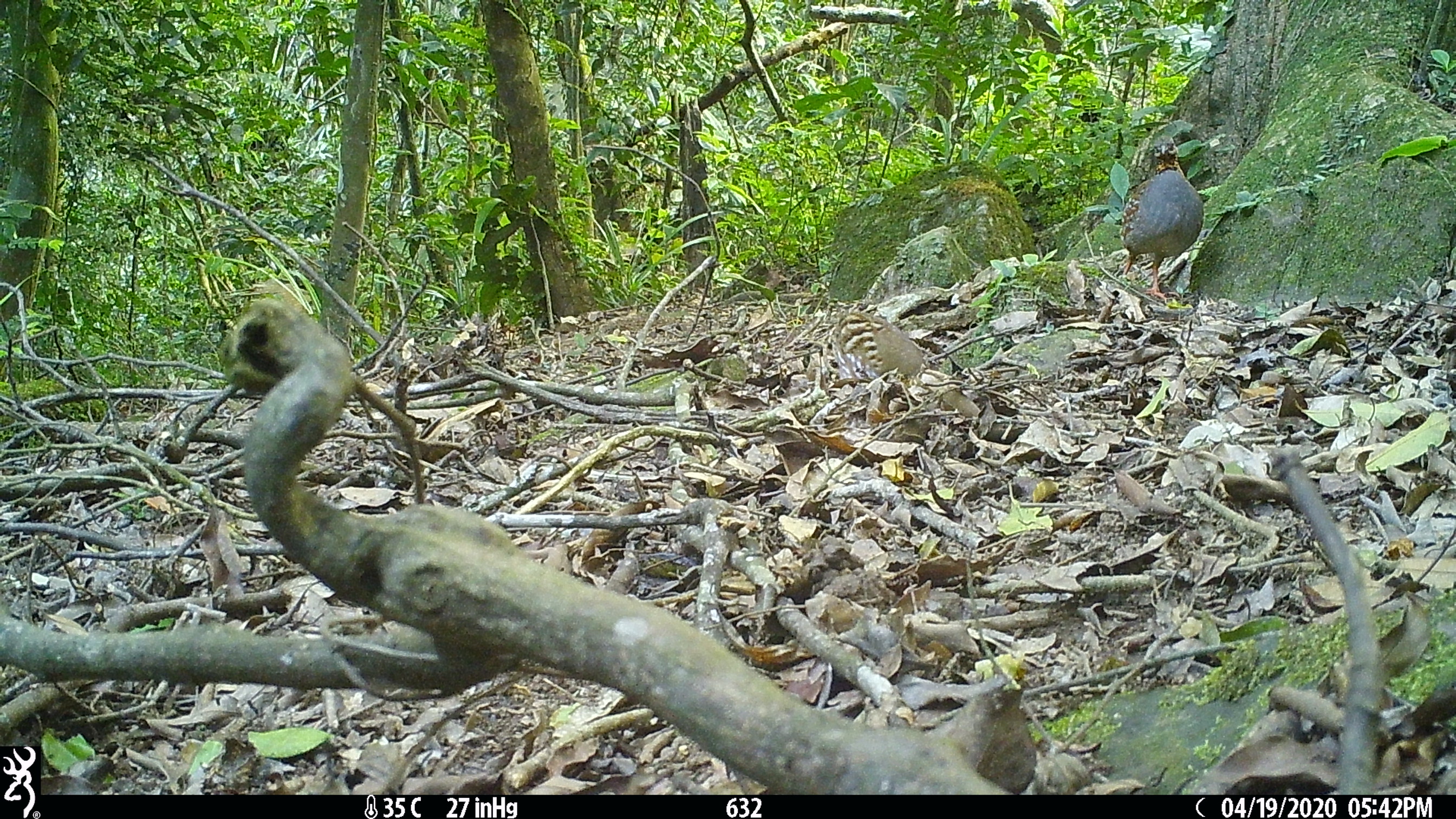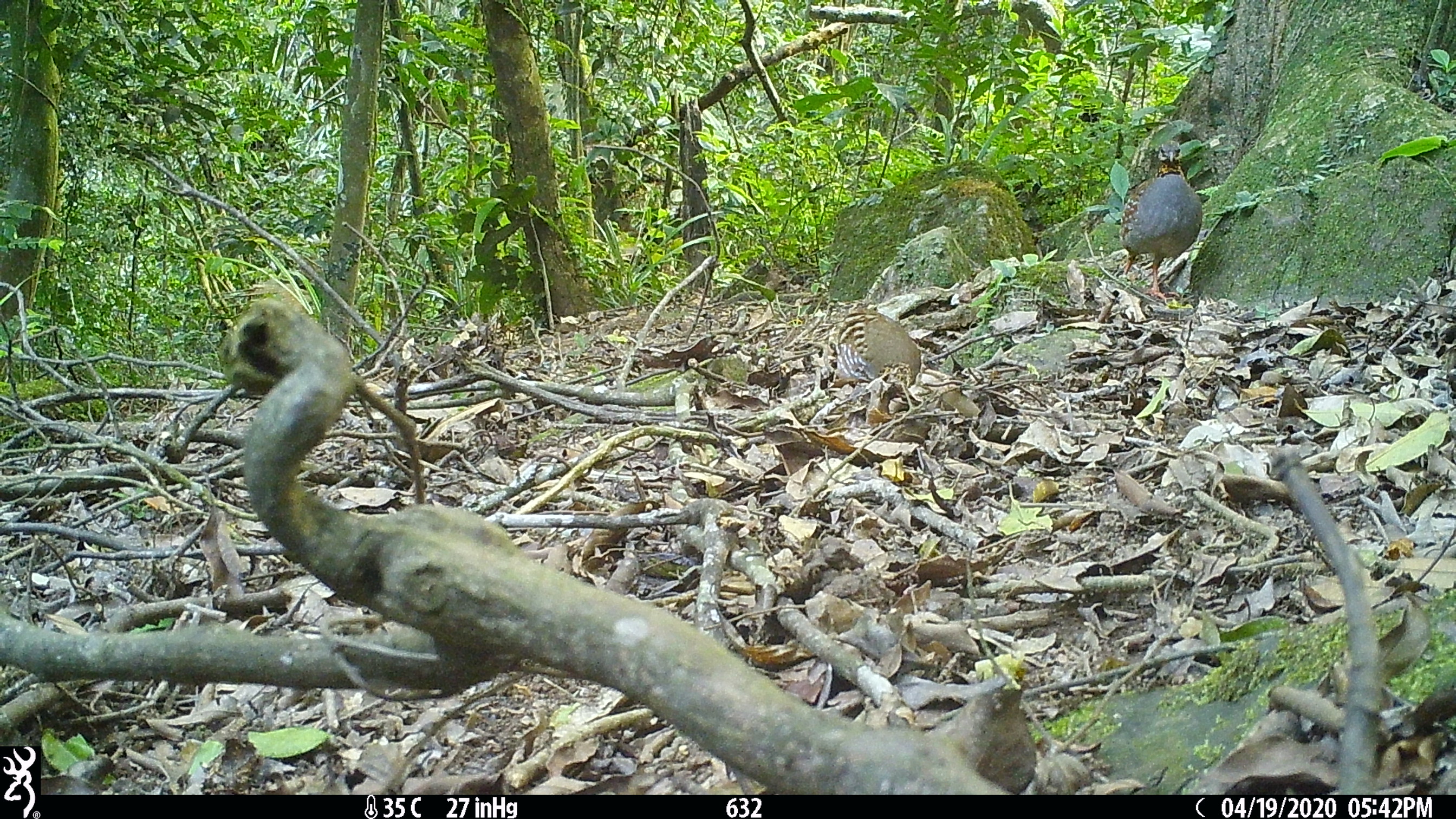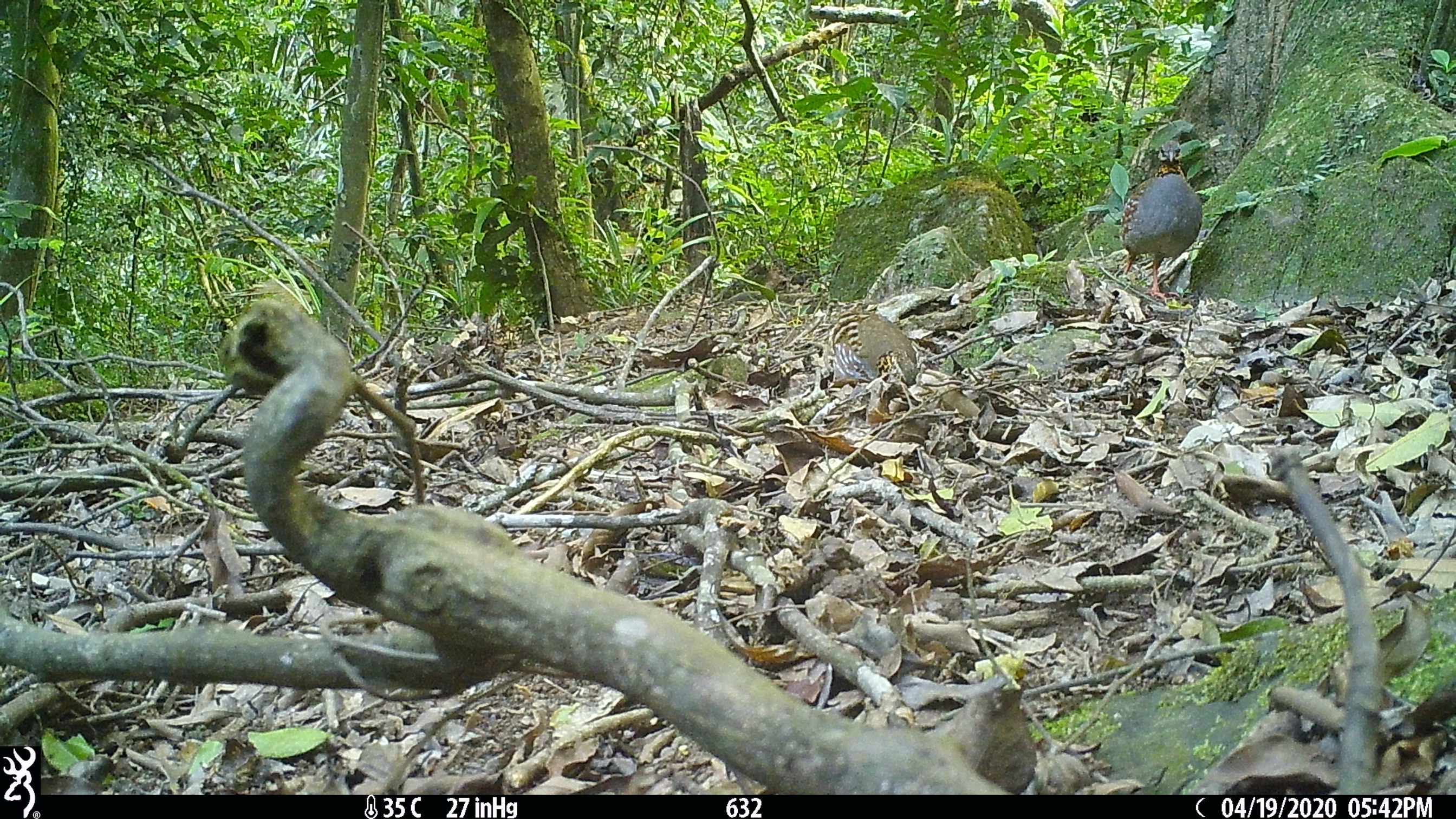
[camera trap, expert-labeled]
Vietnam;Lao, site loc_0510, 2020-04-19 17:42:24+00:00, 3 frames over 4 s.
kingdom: Animalia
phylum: Chordata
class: Aves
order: Galliformes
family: Phasianidae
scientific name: Phasianidae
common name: partridge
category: unidentified partridge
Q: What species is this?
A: Unidentified partridge (partridge) (Phasianidae).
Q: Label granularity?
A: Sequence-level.